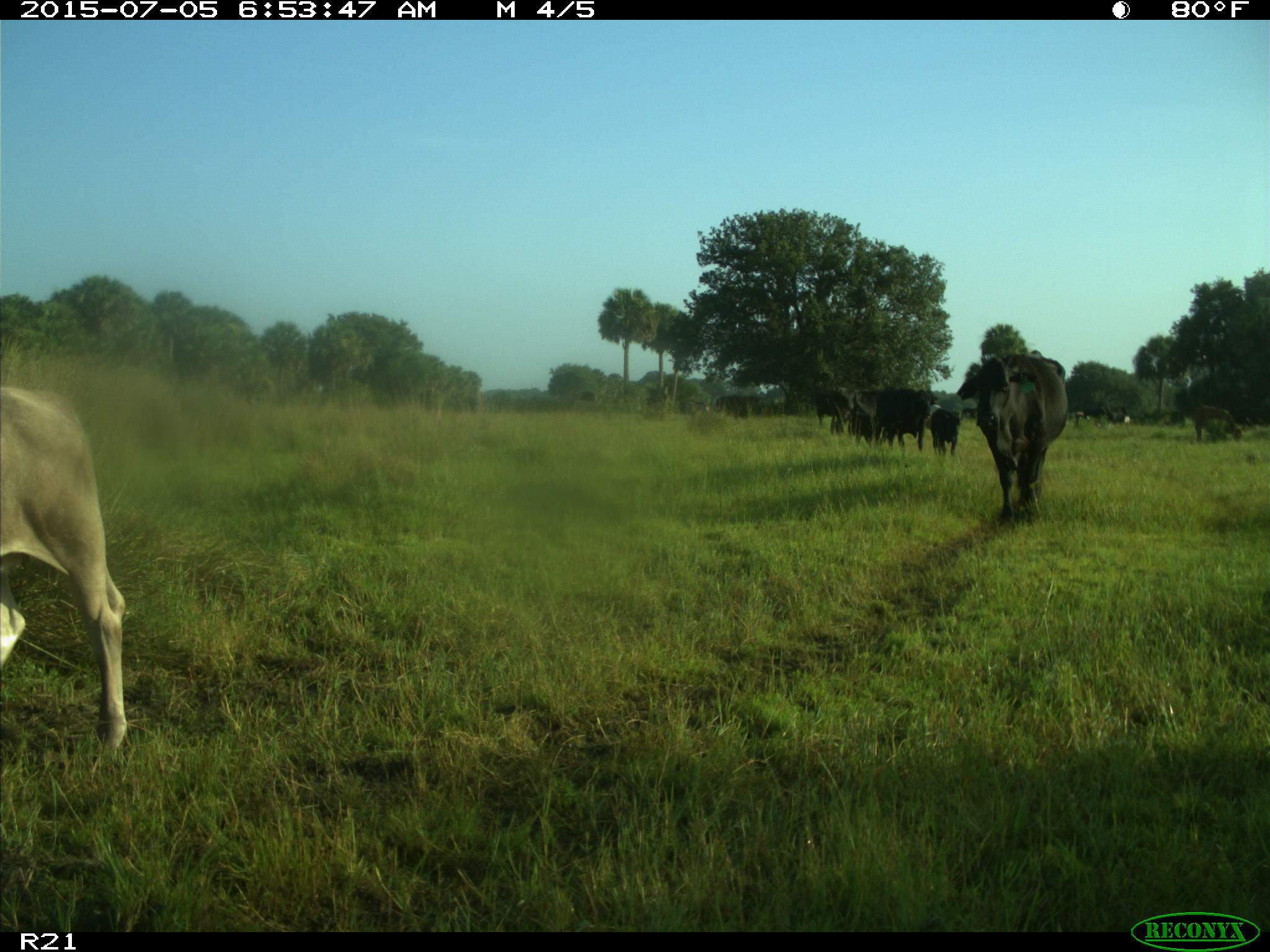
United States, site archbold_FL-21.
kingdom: Animalia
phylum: Chordata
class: Mammalia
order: Artiodactyla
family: Bovidae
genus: Bos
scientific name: Bos taurus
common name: domestic cow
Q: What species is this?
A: Bos taurus (domestic cow).